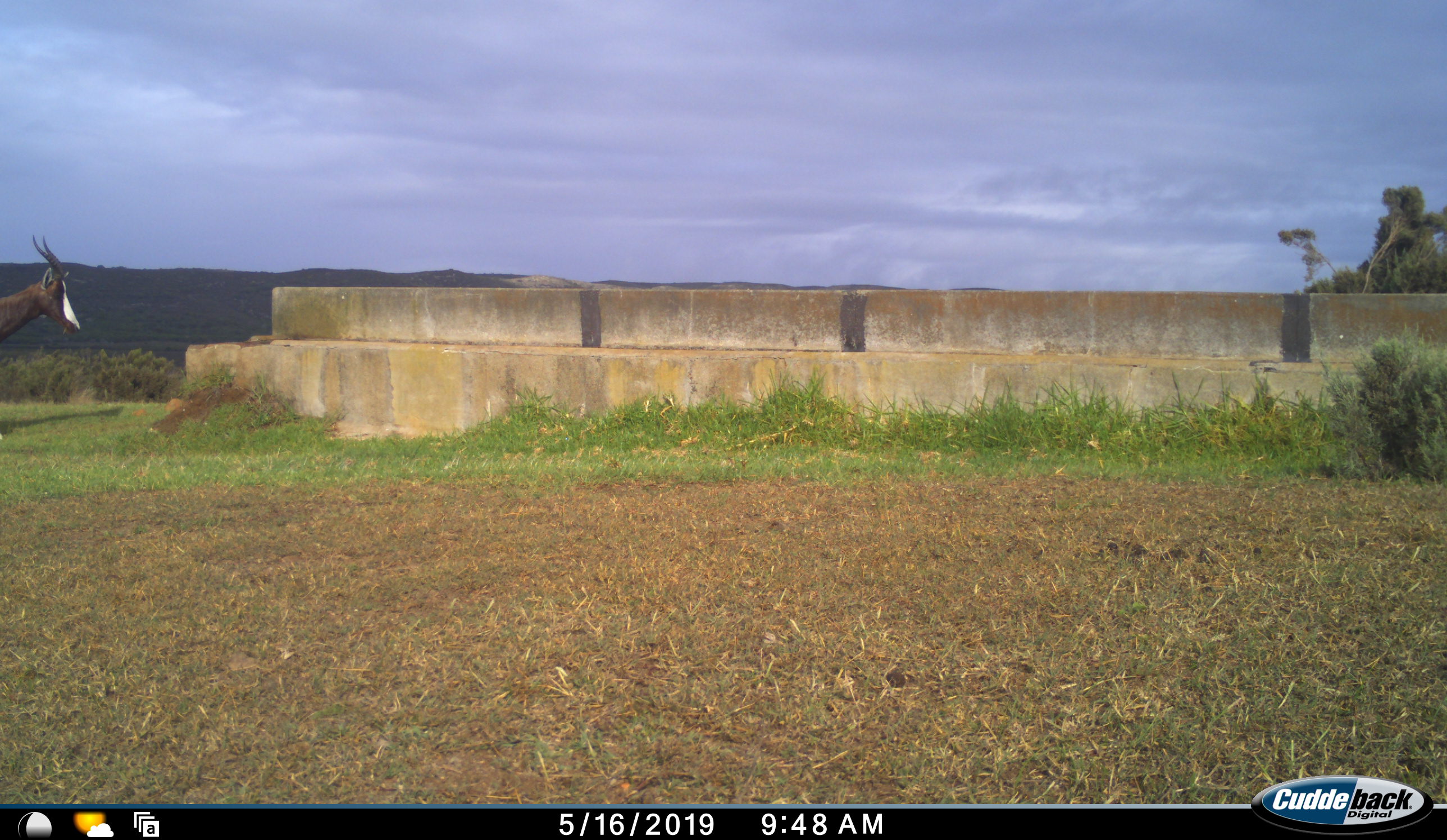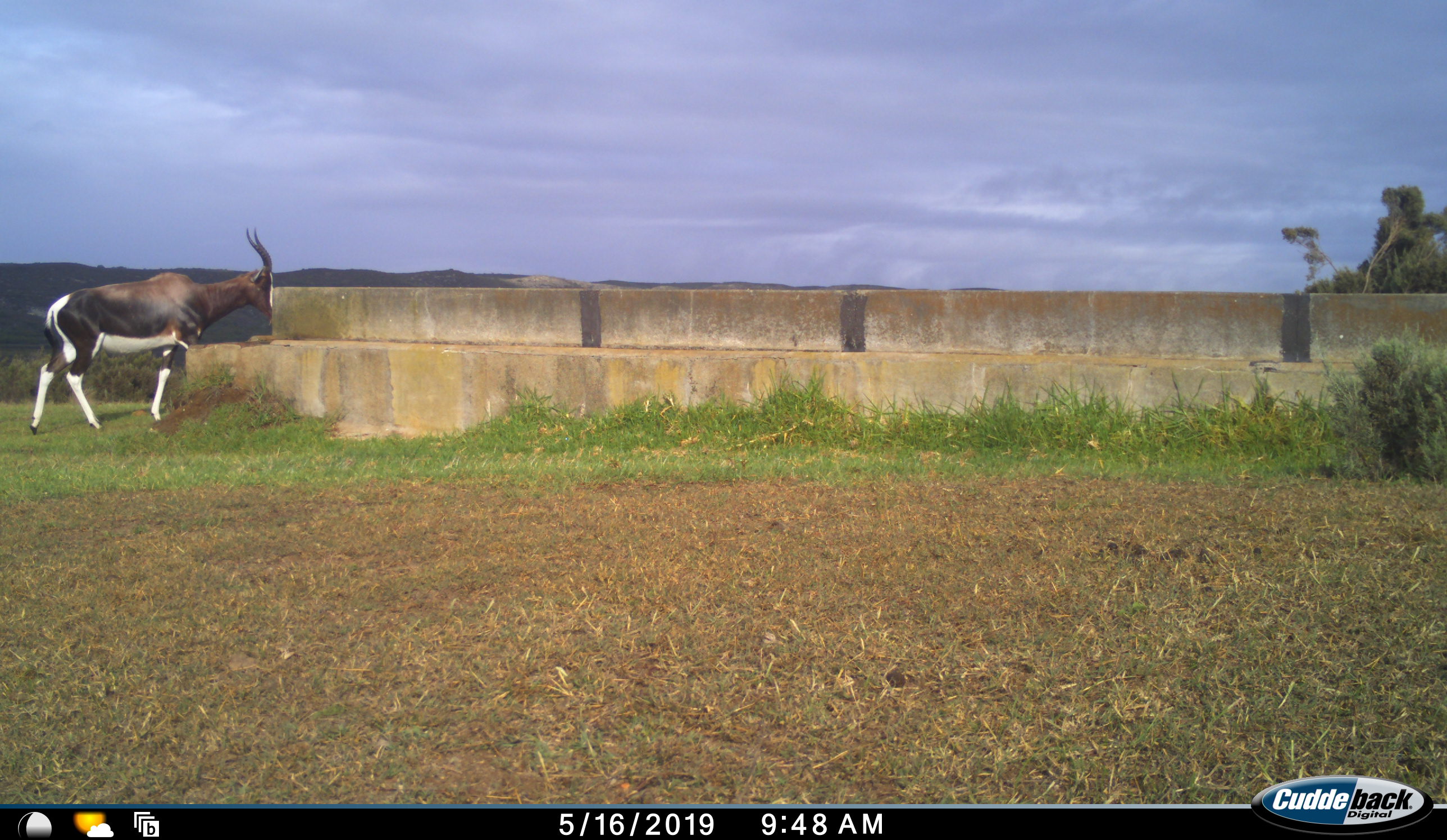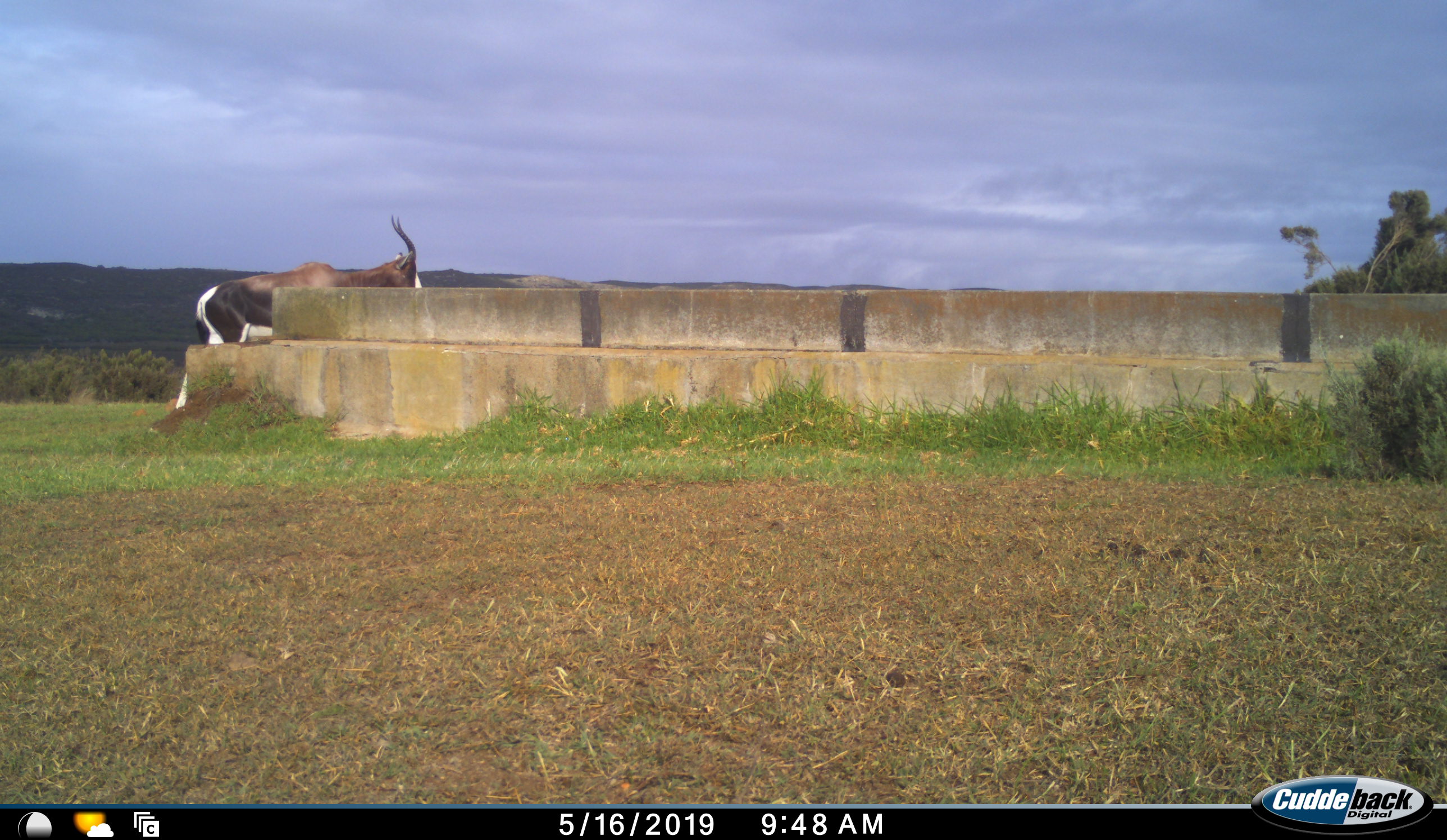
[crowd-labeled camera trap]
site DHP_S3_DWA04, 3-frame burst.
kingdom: Animalia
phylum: Chordata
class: Mammalia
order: Artiodactyla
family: Bovidae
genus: Damaliscus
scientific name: Damaliscus pygargus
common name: bontebok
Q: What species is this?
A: Bontebok (Damaliscus pygargus).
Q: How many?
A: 1.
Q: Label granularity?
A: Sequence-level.